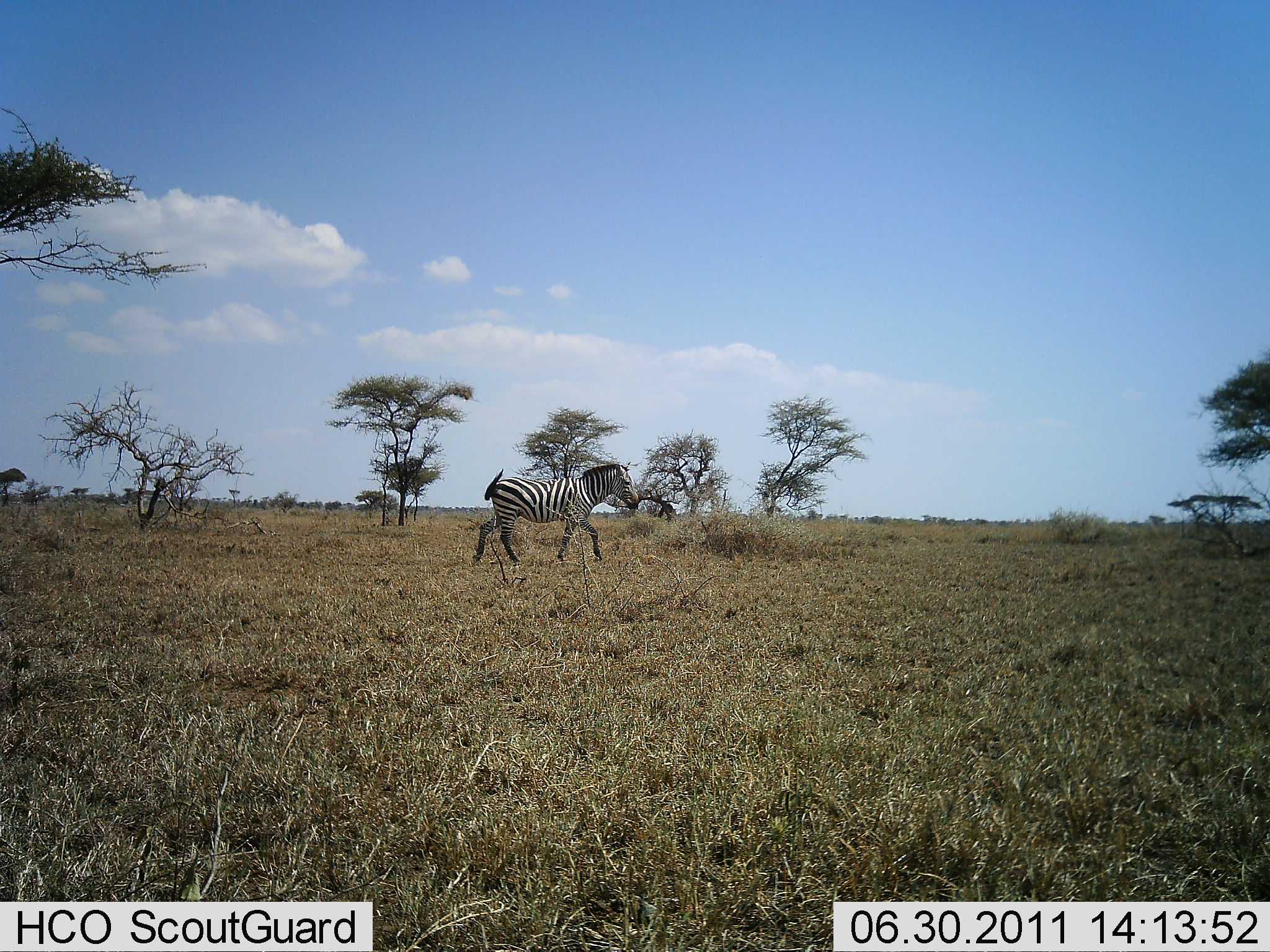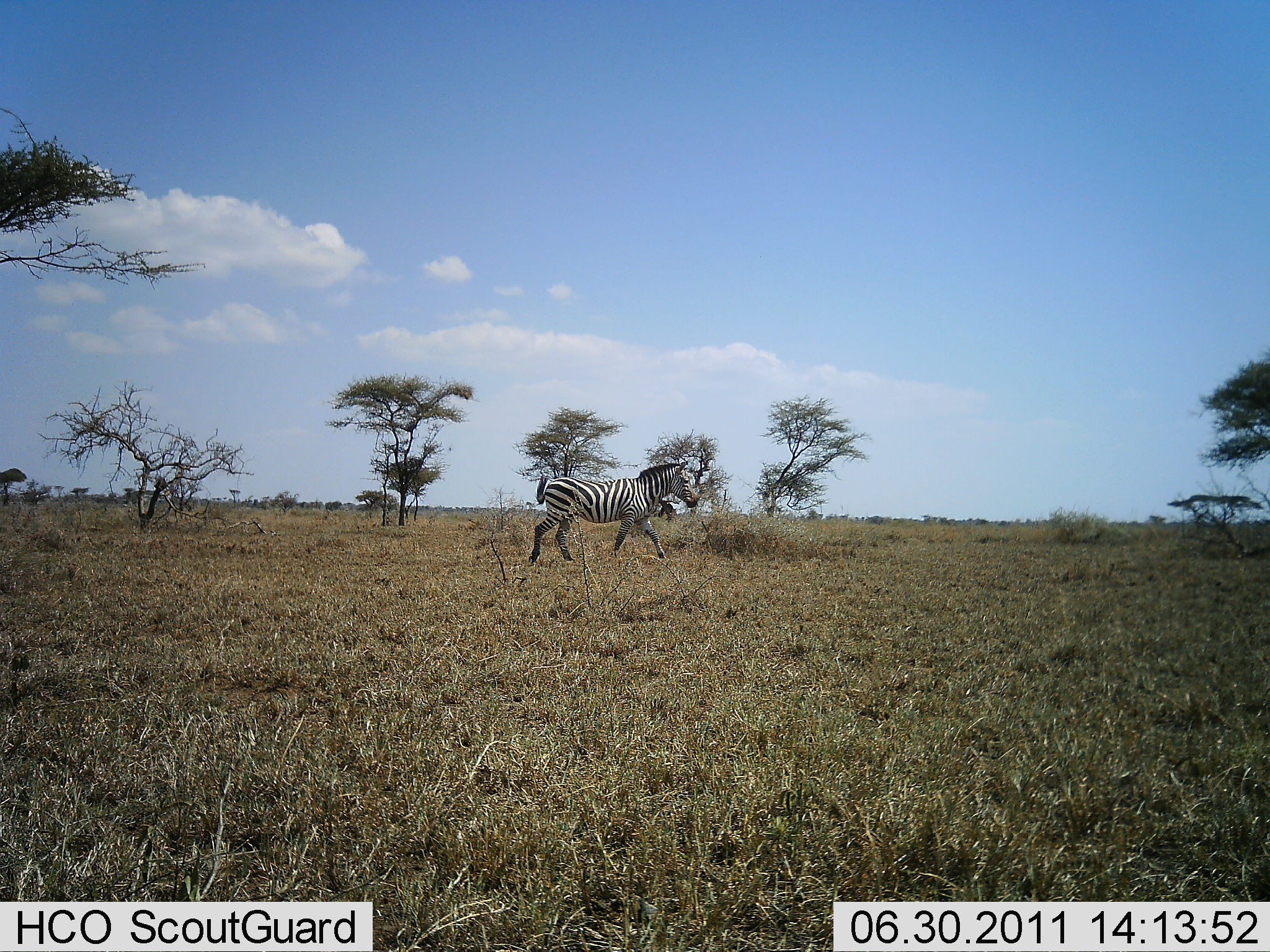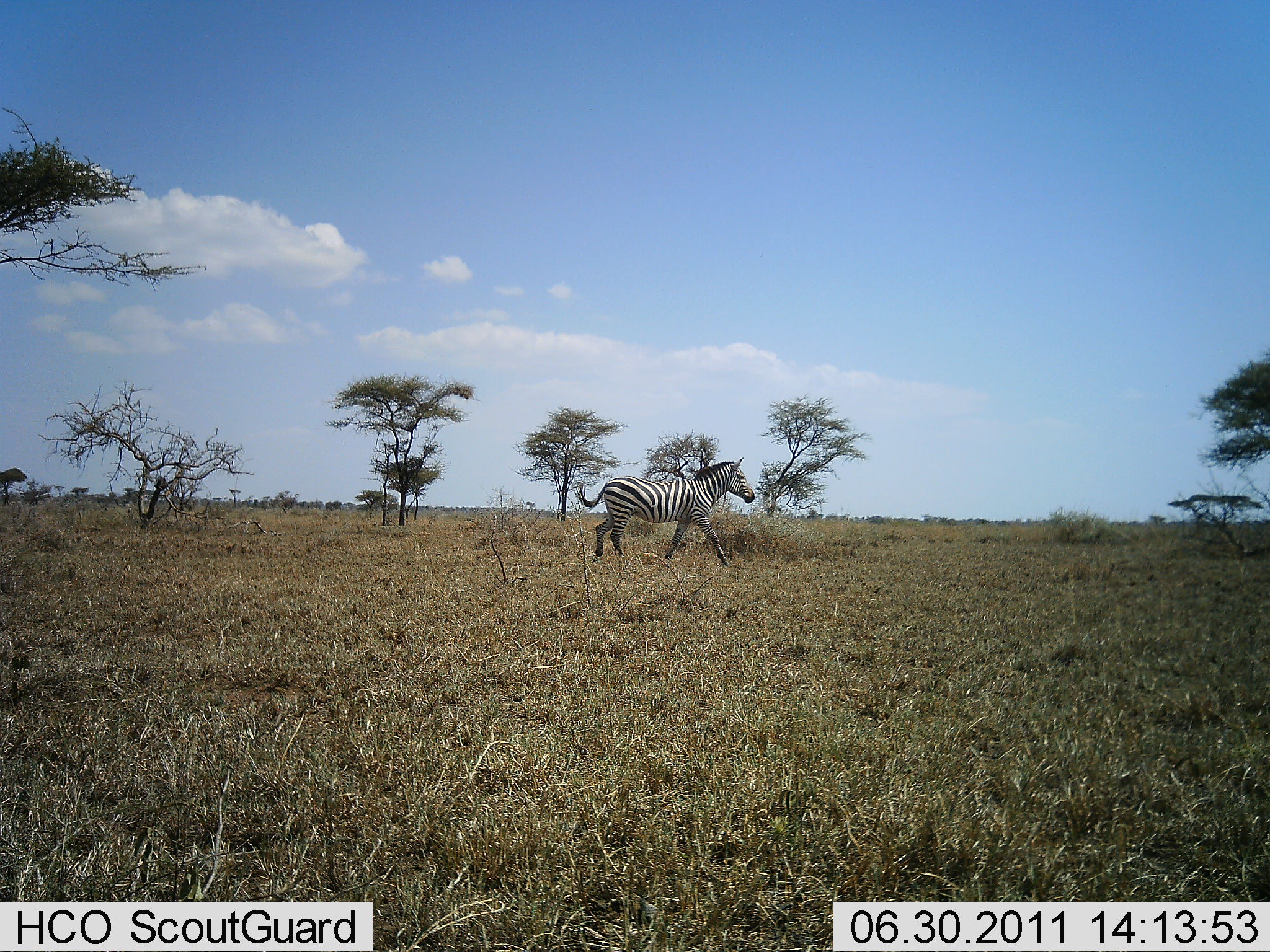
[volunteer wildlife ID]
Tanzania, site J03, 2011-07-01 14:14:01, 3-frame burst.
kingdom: Animalia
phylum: Chordata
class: Mammalia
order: Perissodactyla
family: Equidae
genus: Equus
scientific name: Equus quagga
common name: plains zebra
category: zebra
Zebra (plains zebra) (Equus quagga), count 1. Behavior (volunteer vote fractions): standing 0%, resting 0%, moving 100%, interacting 0%. Young present (vote fraction): 0%. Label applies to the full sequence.